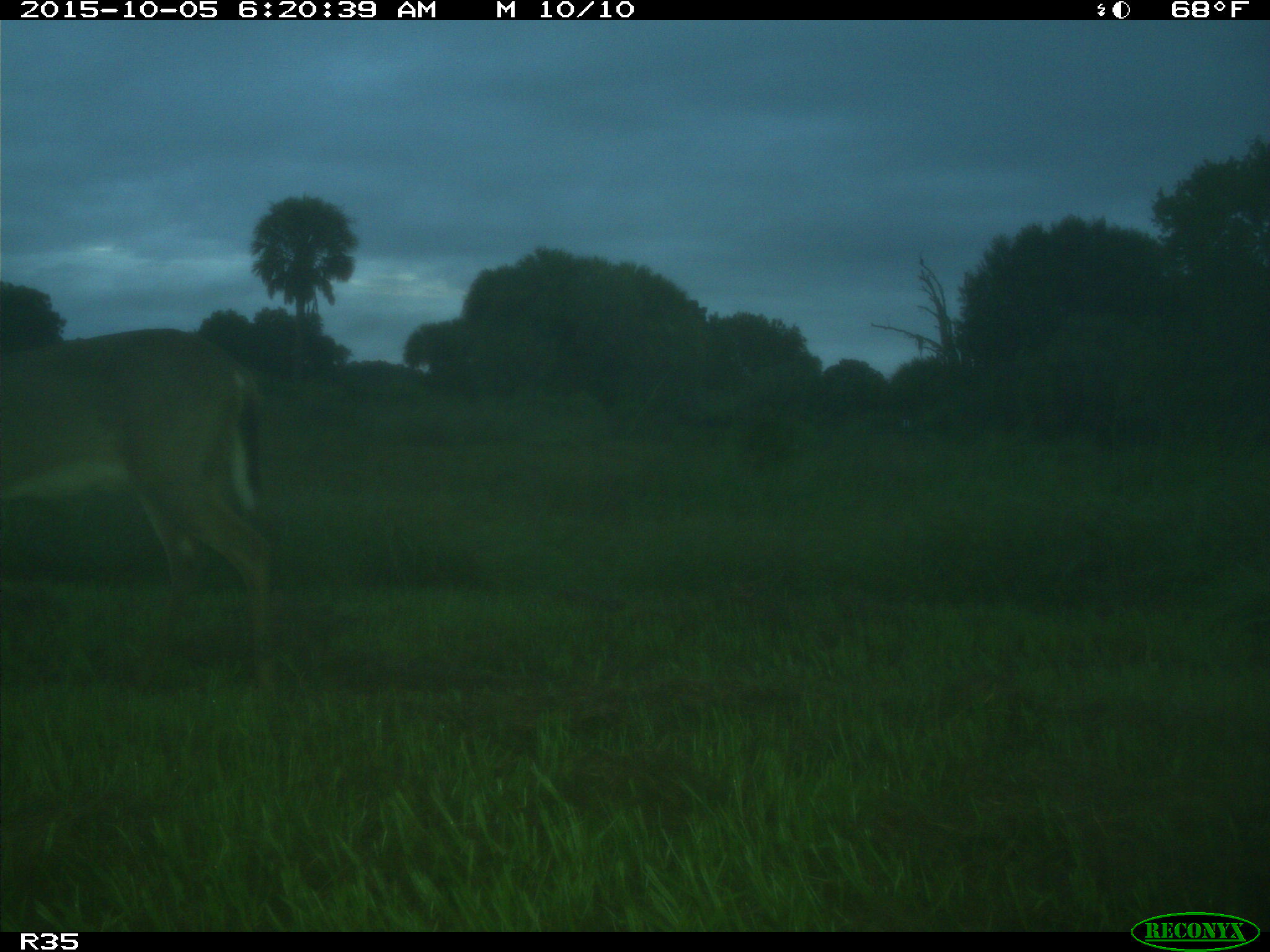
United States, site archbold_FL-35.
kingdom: Animalia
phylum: Chordata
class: Mammalia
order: Artiodactyla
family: Cervidae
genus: Odocoileus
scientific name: Odocoileus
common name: deer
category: unidentified deer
Unidentified deer (deer) (Odocoileus).